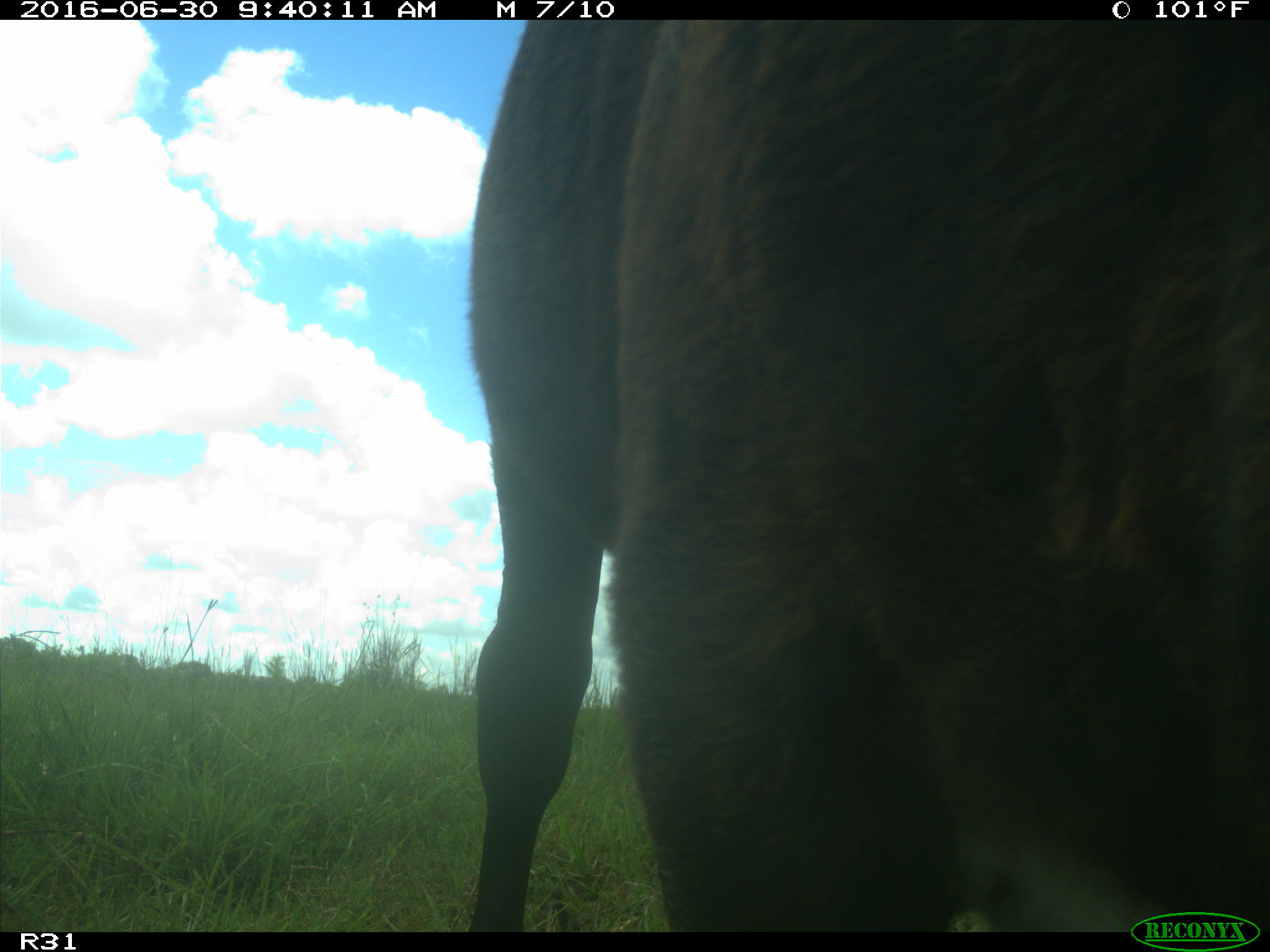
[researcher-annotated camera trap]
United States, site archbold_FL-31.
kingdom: Animalia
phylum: Chordata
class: Mammalia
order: Artiodactyla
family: Bovidae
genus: Bos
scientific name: Bos taurus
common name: domestic cow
Bos taurus (domestic cow).